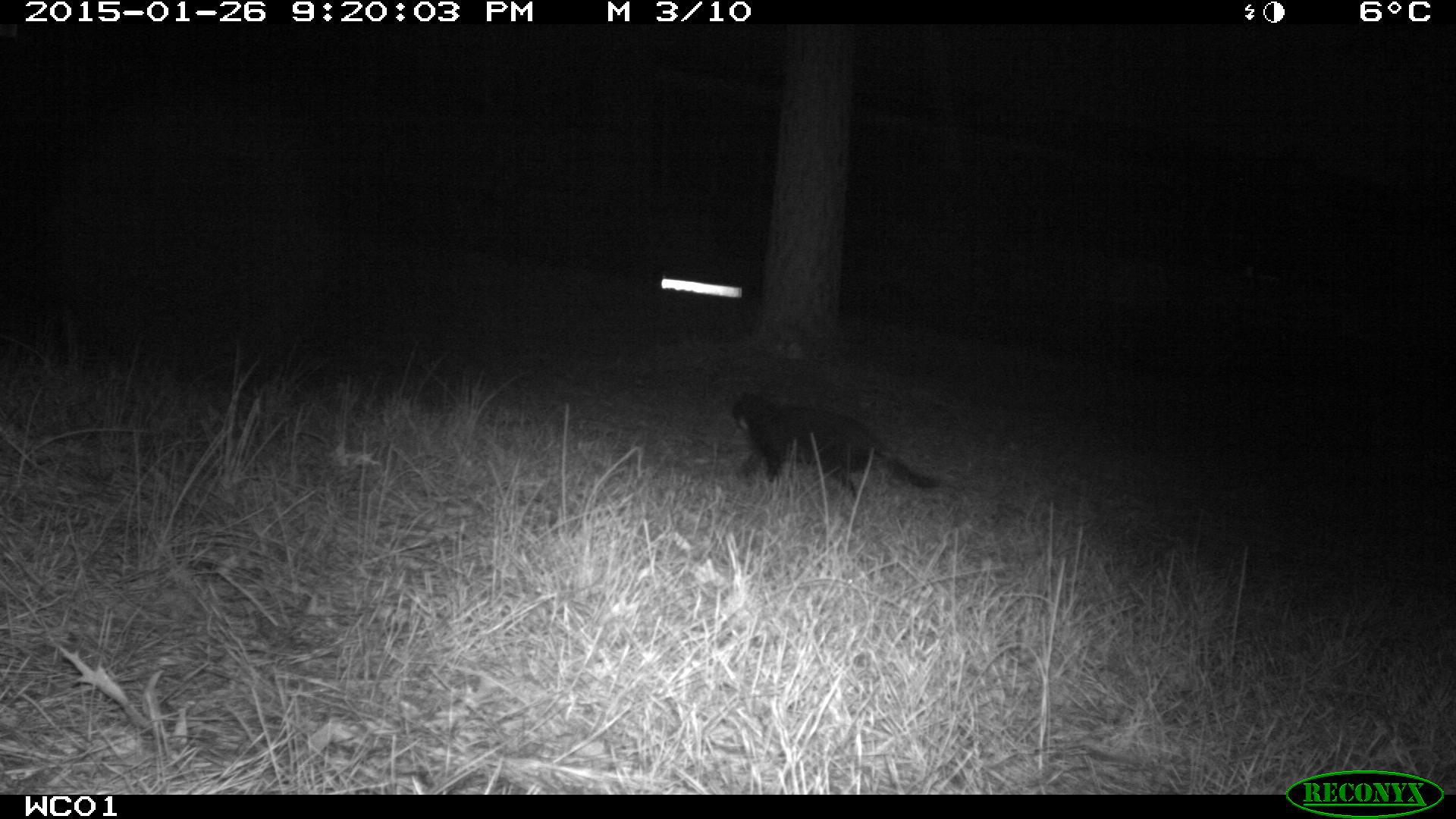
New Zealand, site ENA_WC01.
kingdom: Animalia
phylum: Chordata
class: Mammalia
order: Carnivora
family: Felidae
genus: Felis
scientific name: Felis catus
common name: domestic cat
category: cat